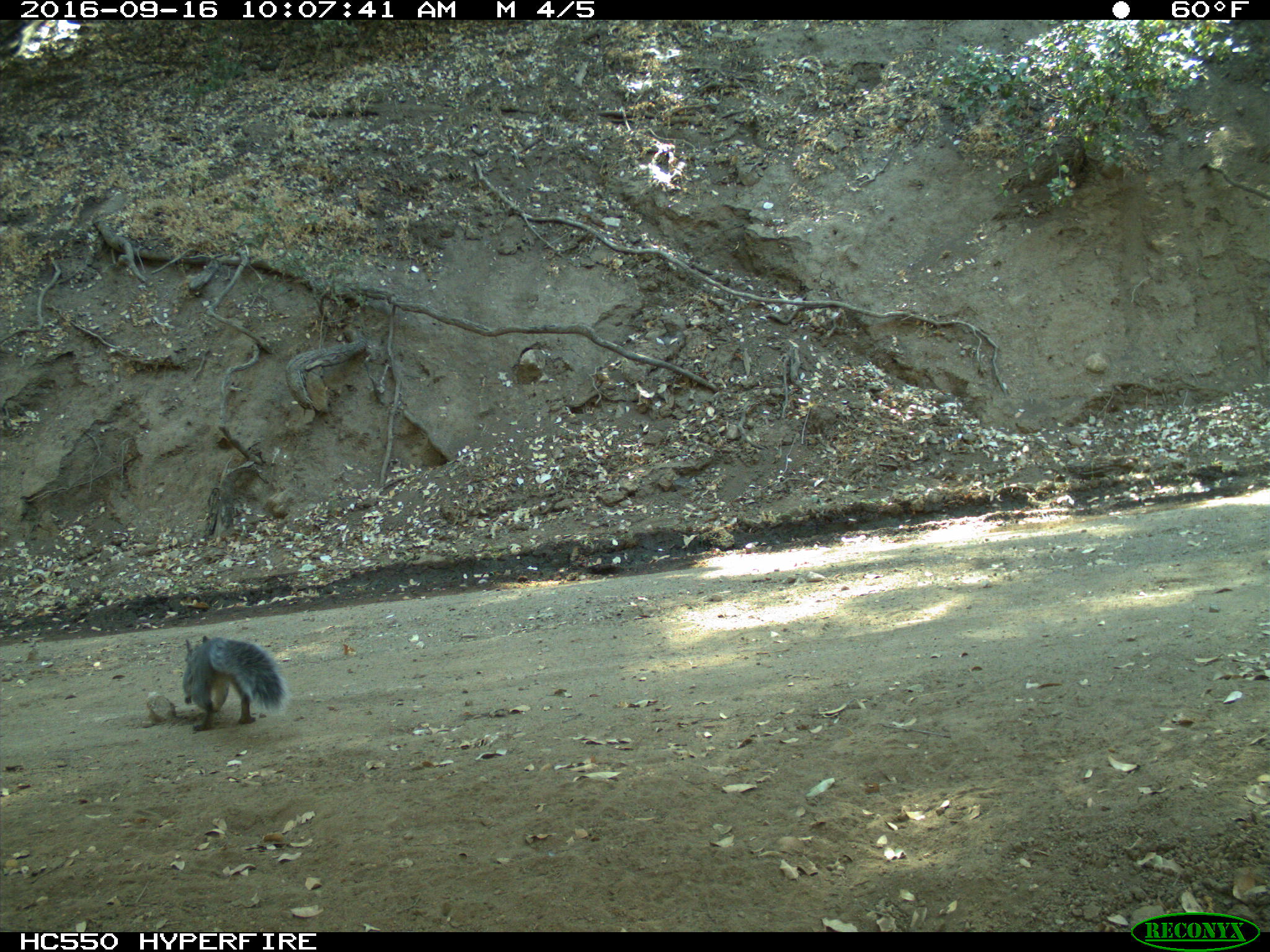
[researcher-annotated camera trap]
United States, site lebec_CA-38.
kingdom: Animalia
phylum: Chordata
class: Mammalia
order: Rodentia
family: Sciuridae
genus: Sciurus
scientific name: Sciurus carolinensis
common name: eastern gray squirrel